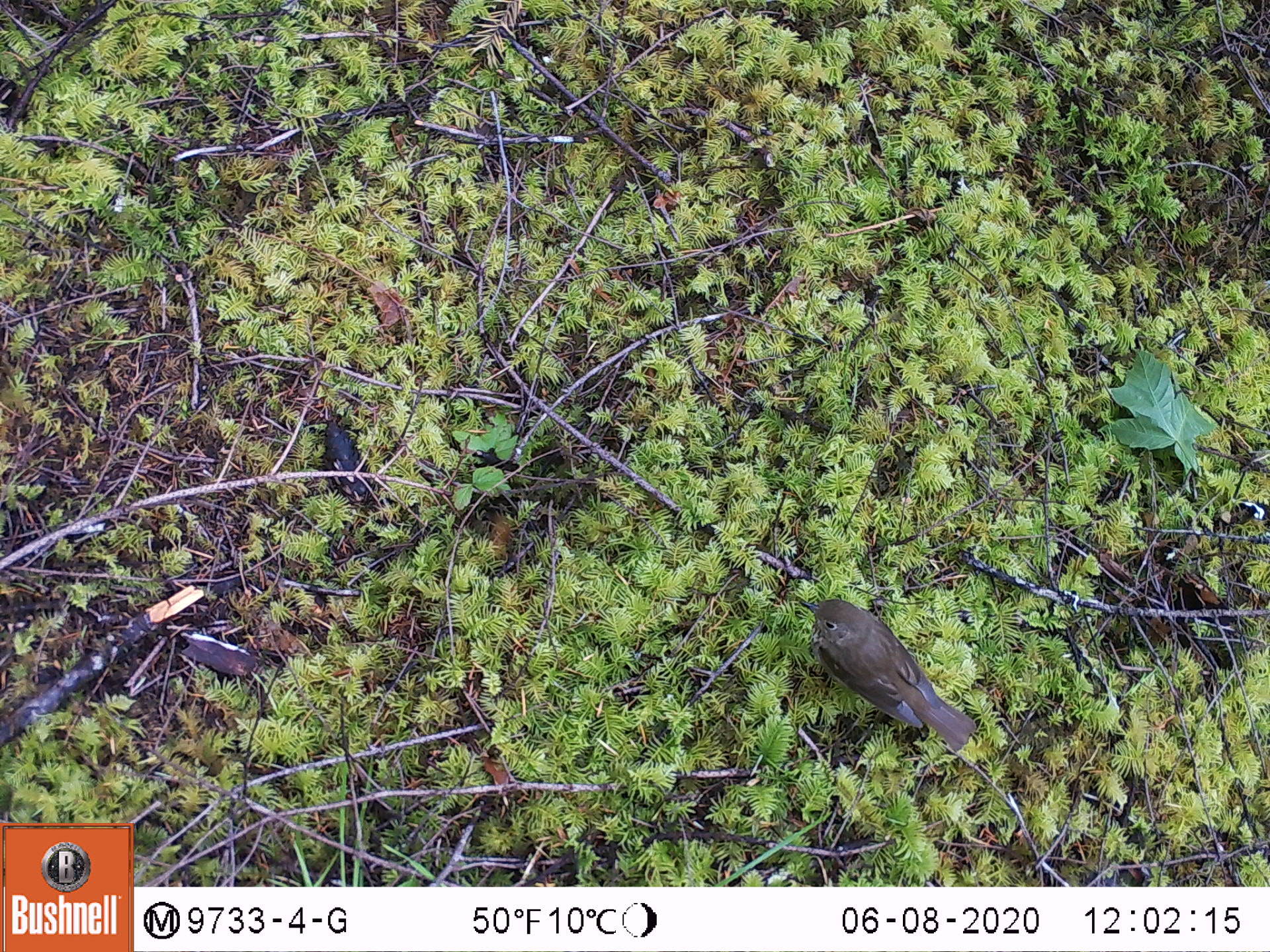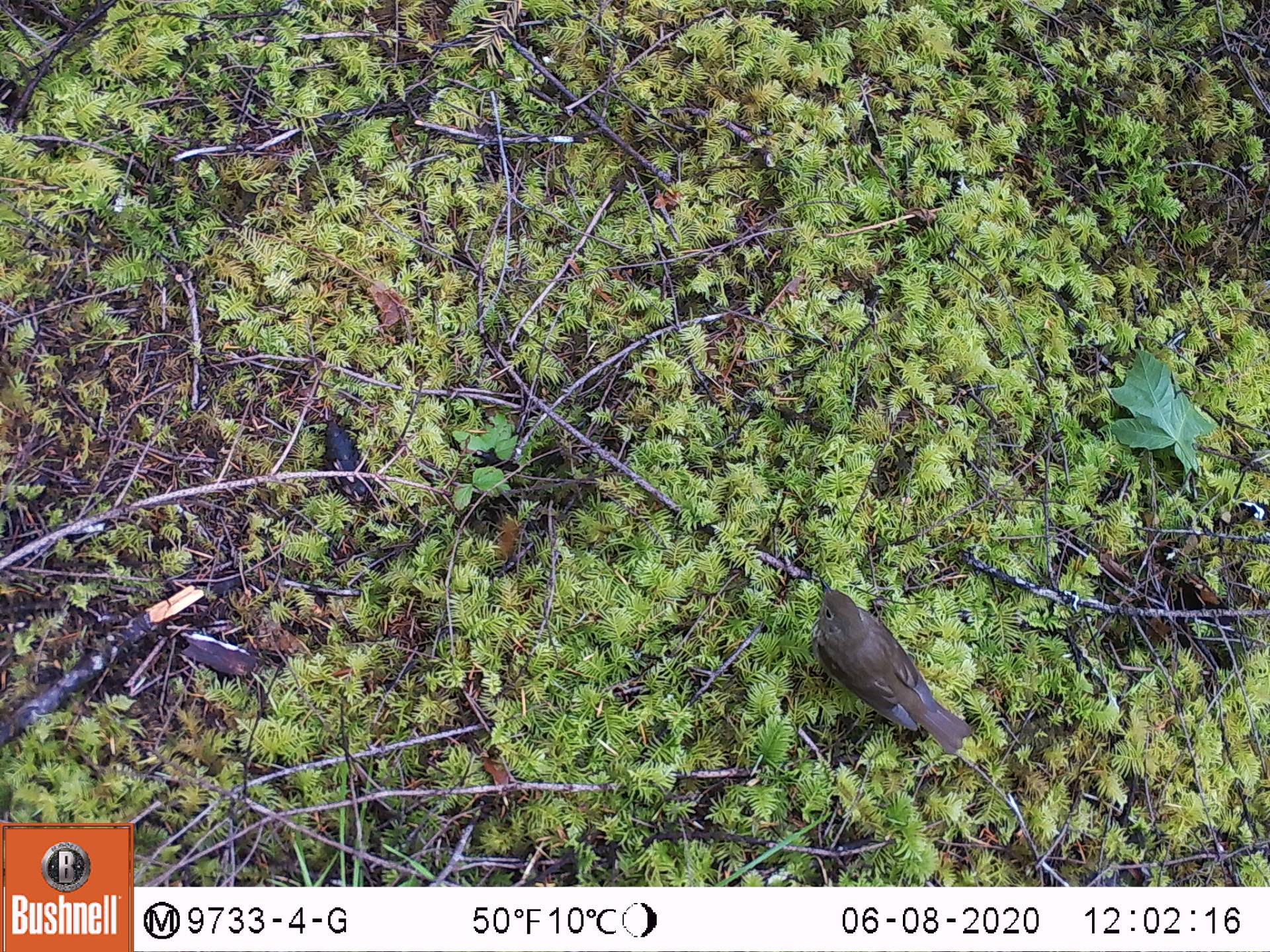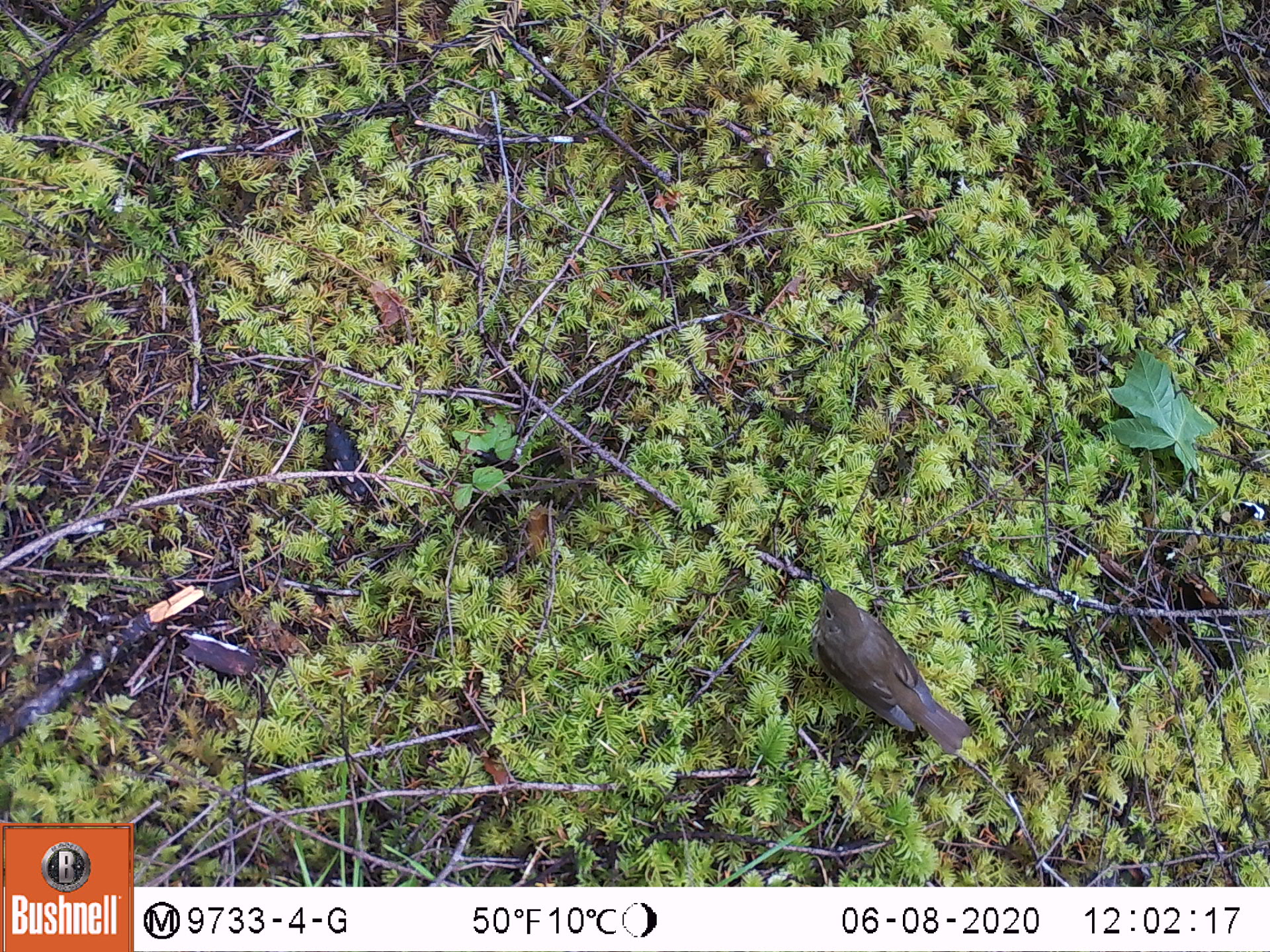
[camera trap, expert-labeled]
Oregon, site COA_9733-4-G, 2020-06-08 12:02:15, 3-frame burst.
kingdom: Animalia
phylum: Chordata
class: Aves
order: Passeriformes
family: Turdidae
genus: Catharus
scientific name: Catharus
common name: brown thrushes and nightingale-thrushes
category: catharus species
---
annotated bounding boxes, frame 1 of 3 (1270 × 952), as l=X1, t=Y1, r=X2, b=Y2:
catharus species: l=801, t=593, r=975, b=749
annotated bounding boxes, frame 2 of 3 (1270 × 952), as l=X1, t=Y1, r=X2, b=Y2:
catharus species: l=812, t=573, r=977, b=755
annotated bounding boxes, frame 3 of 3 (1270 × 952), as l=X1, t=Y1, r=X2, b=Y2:
catharus species: l=809, t=589, r=977, b=753